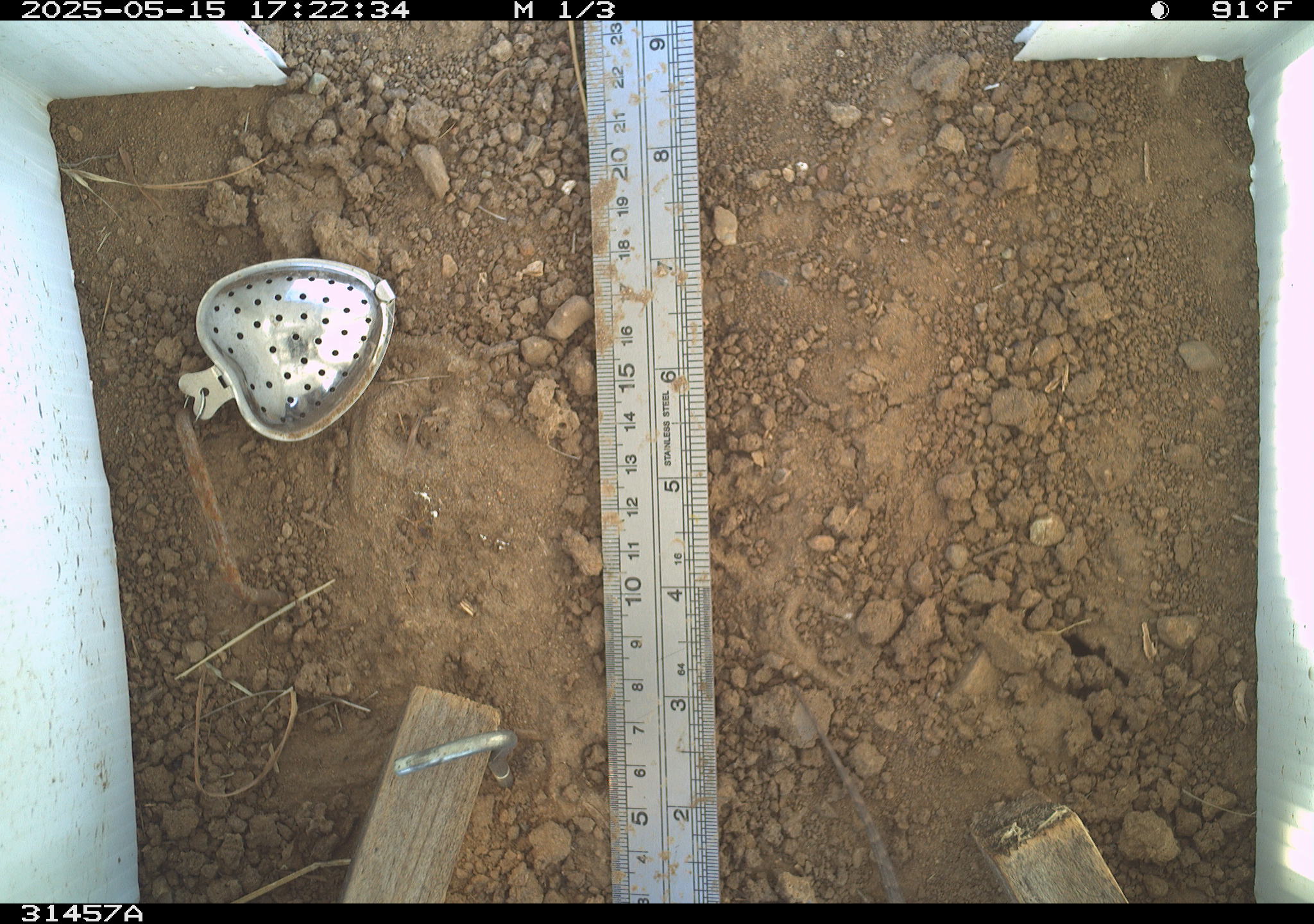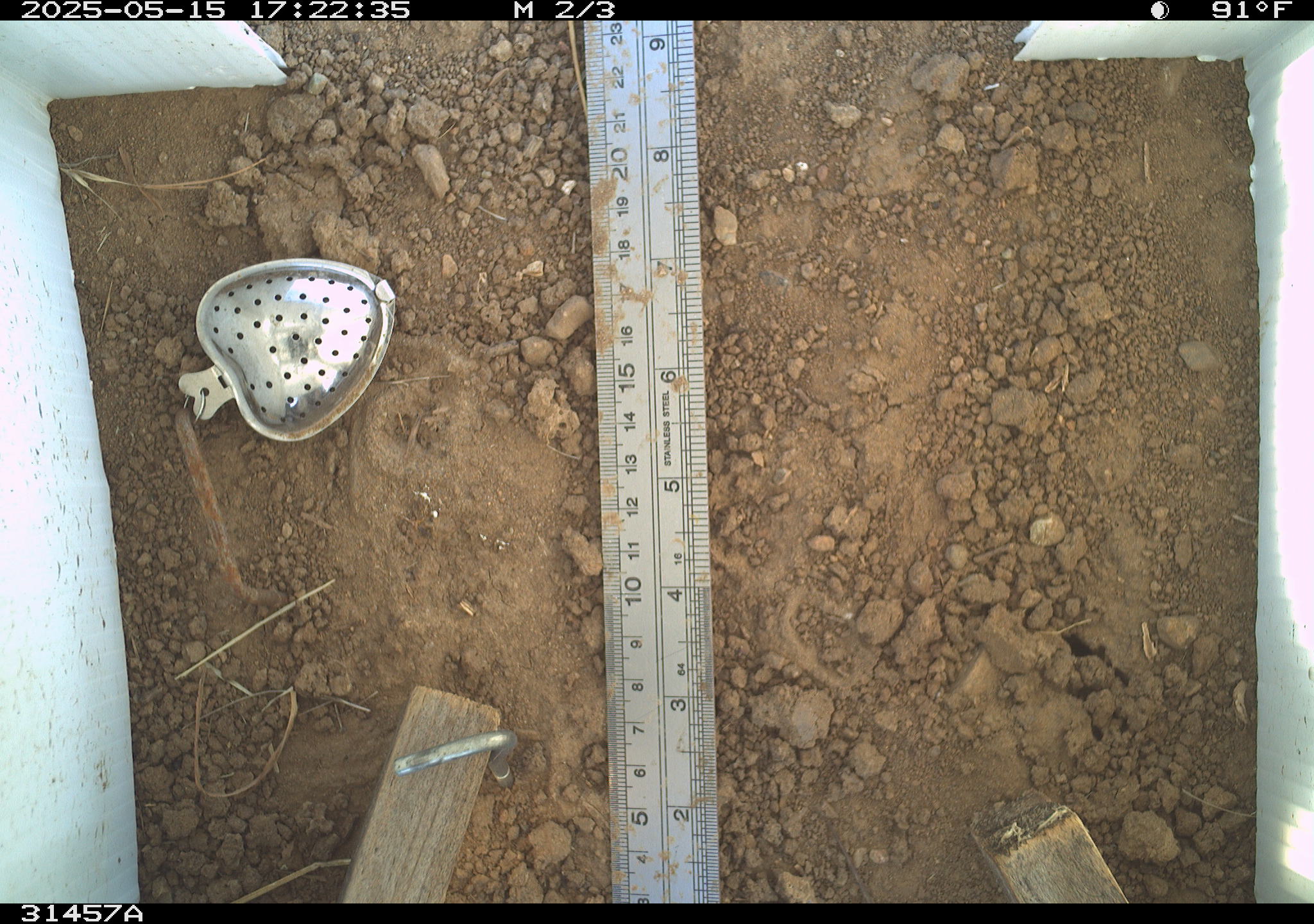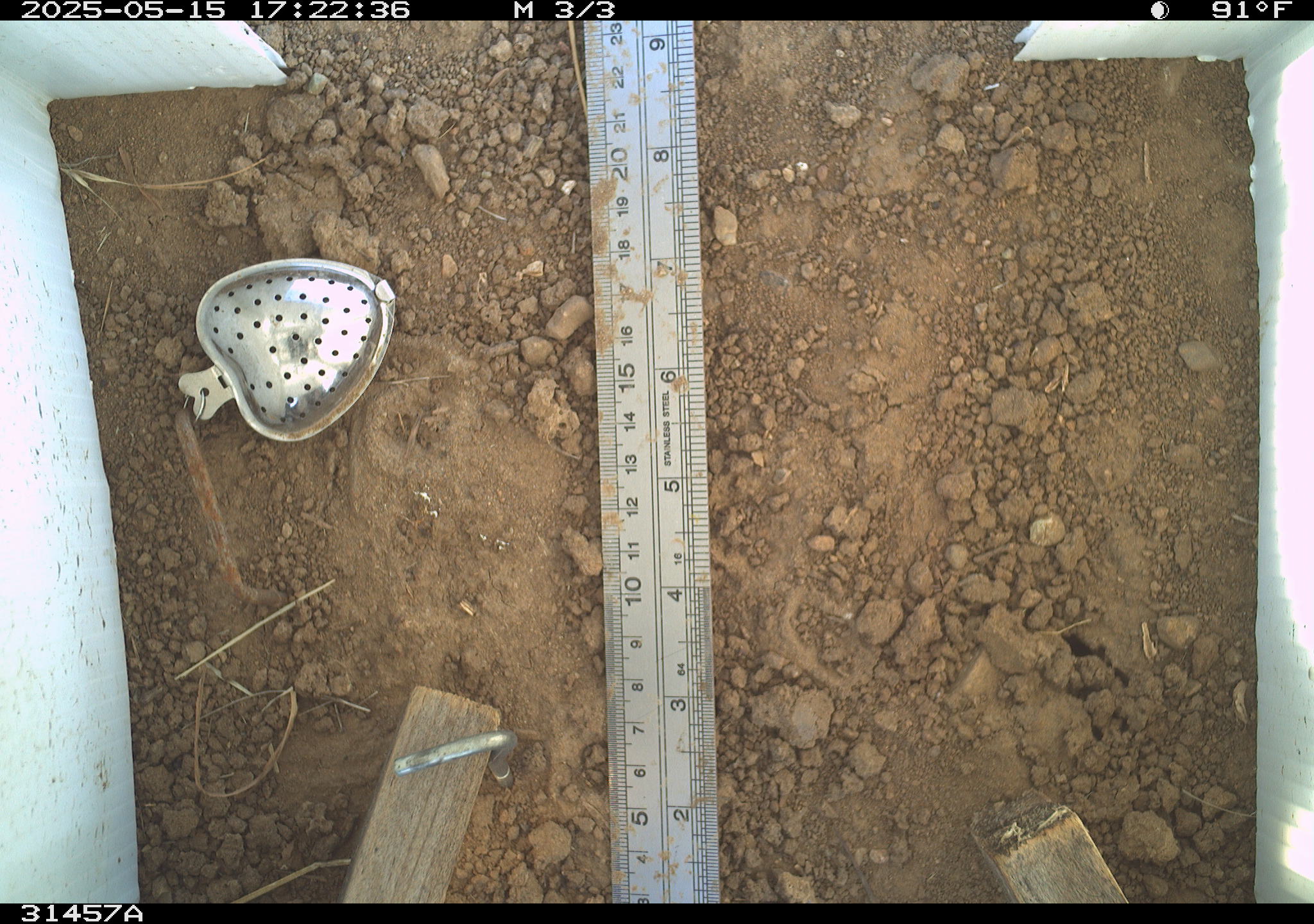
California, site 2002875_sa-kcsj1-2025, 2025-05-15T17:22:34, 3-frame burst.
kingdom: Animalia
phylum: Chordata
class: Reptilia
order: Squamata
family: Phrynosomatidae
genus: Sceloporus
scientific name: Sceloporus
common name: spiny lizards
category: sceloporus species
Sceloporus species (spiny lizards) (Sceloporus).